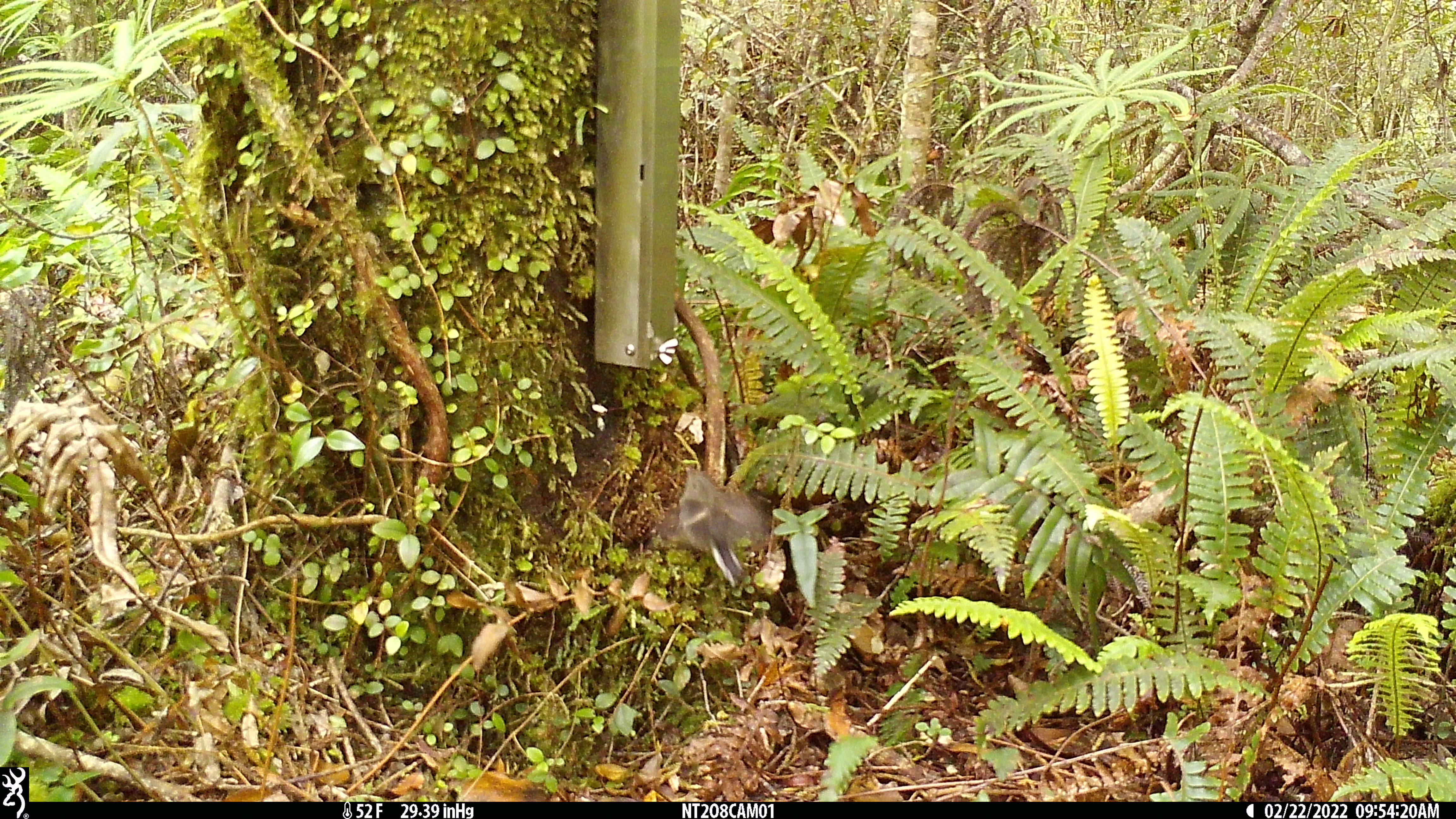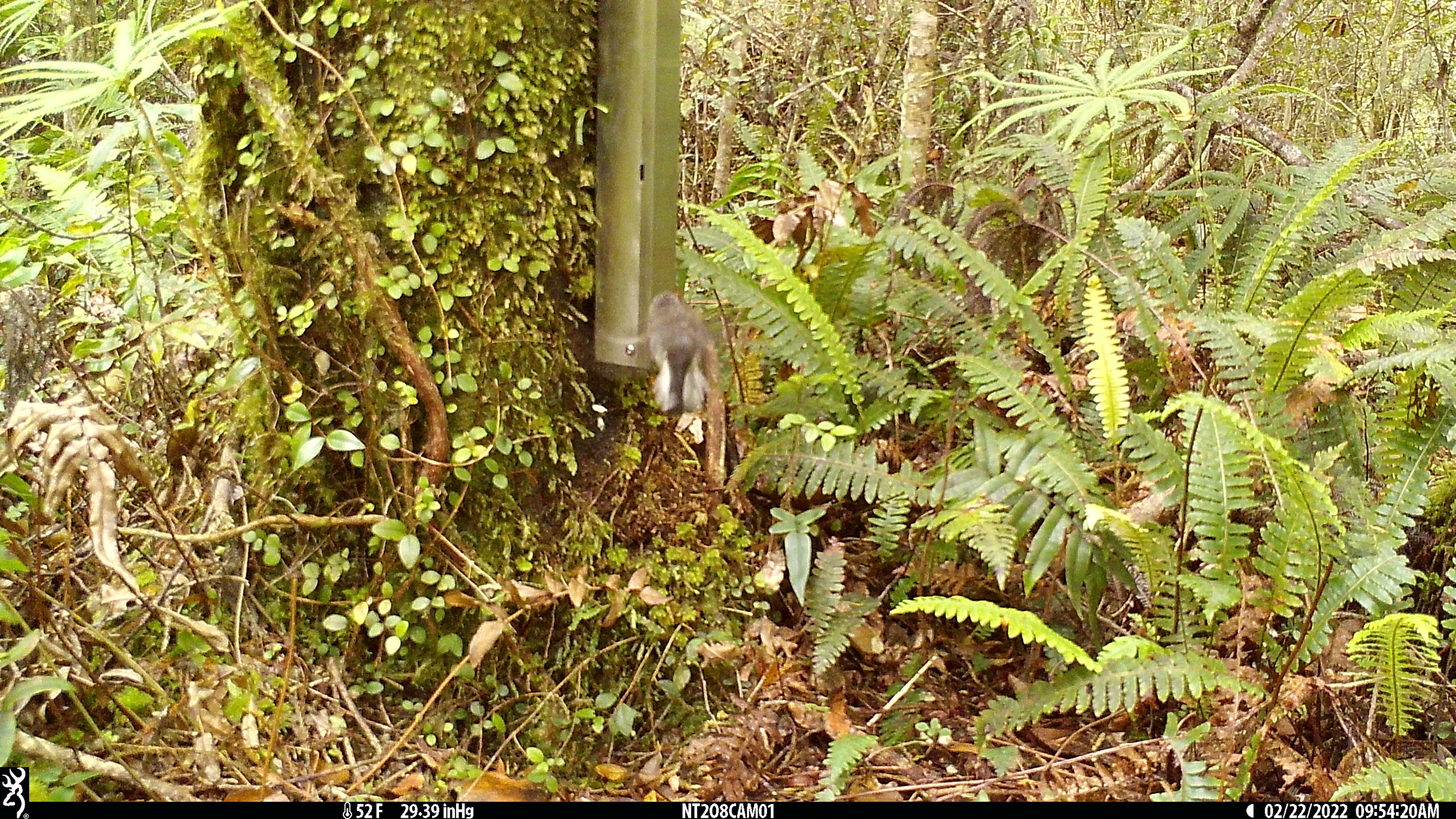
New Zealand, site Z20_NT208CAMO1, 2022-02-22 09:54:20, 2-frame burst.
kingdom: Animalia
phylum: Chordata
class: Aves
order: Passeriformes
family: Petroicidae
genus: Petroica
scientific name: Petroica macrocephala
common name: tomtit